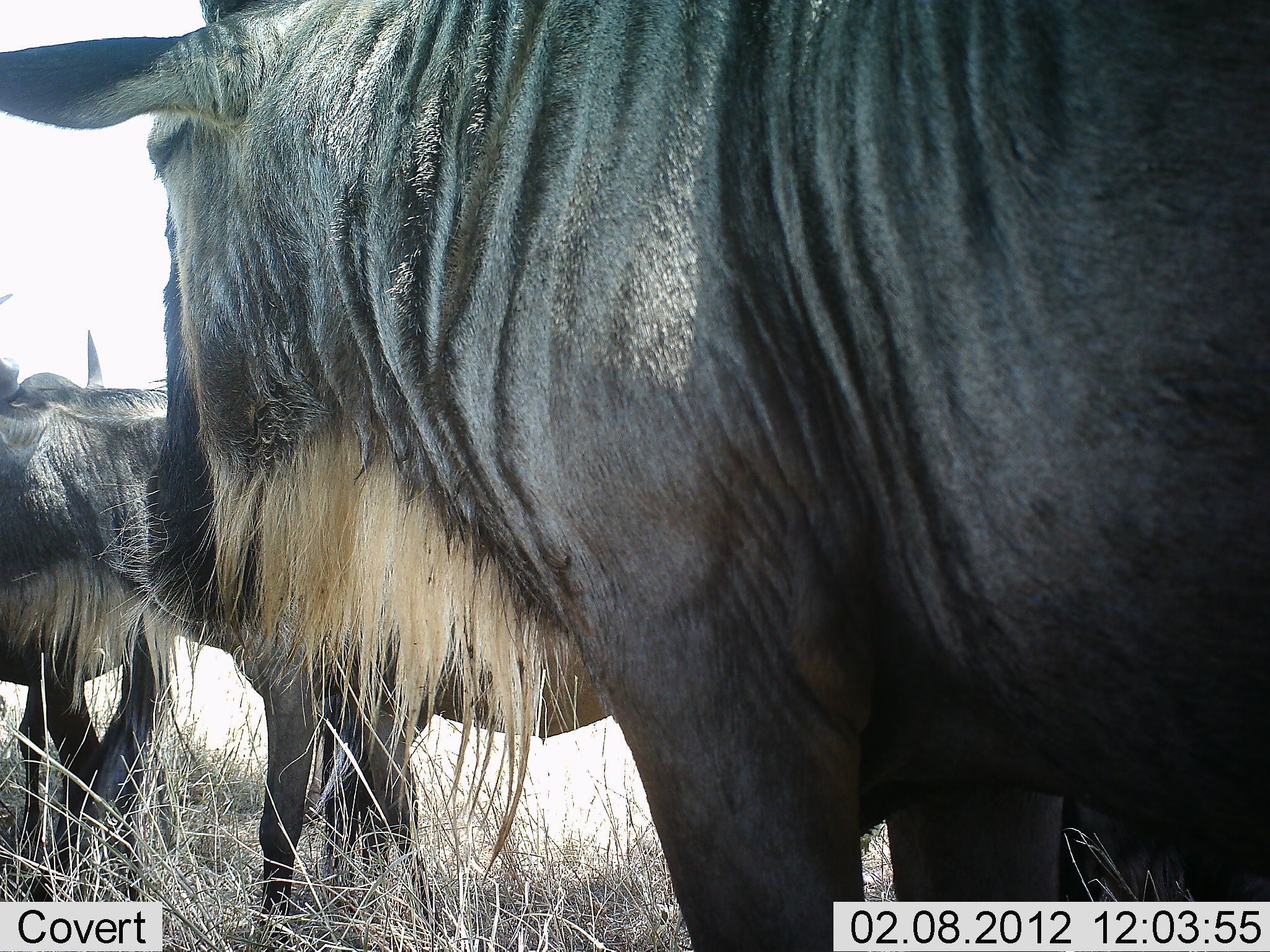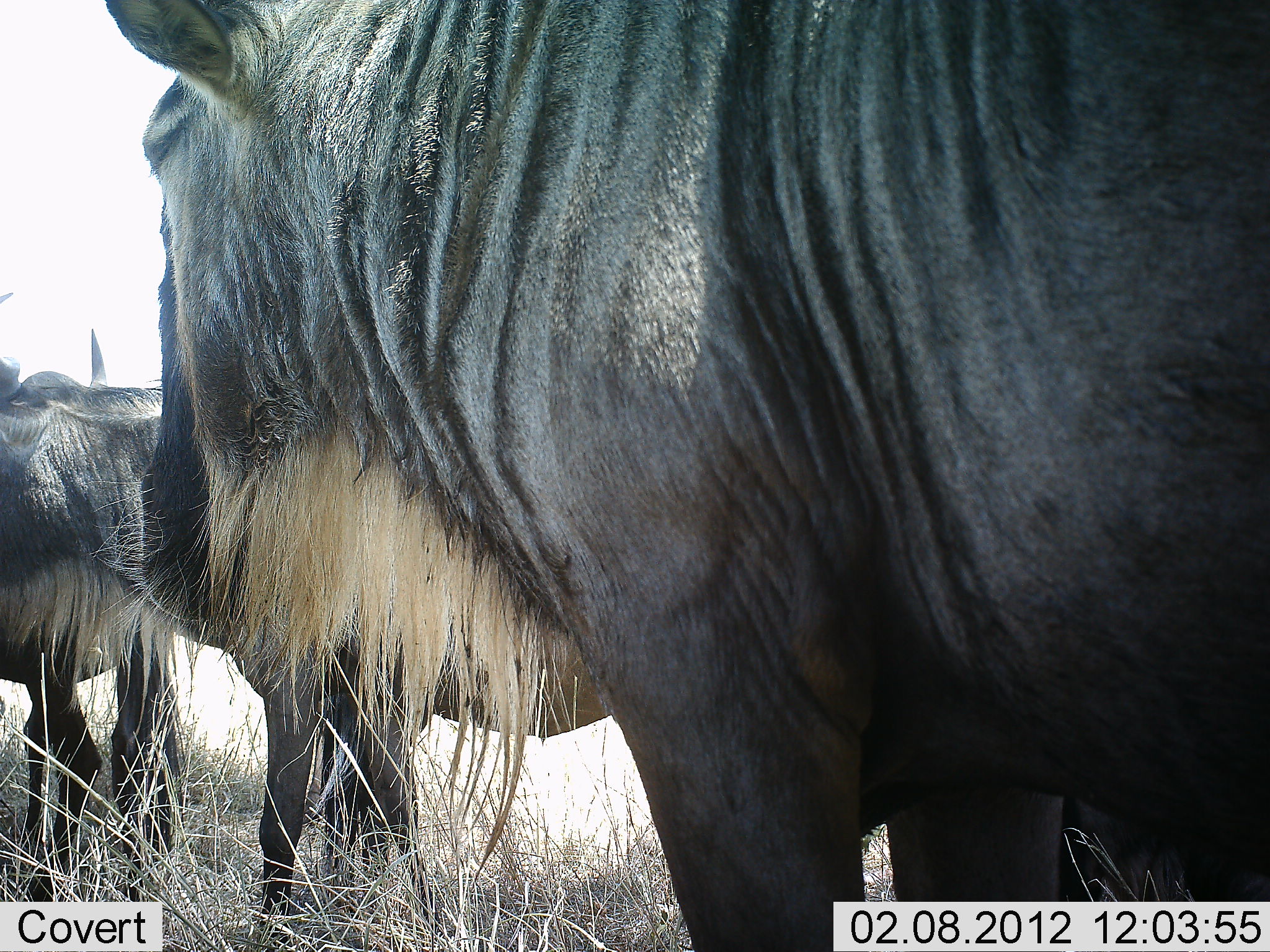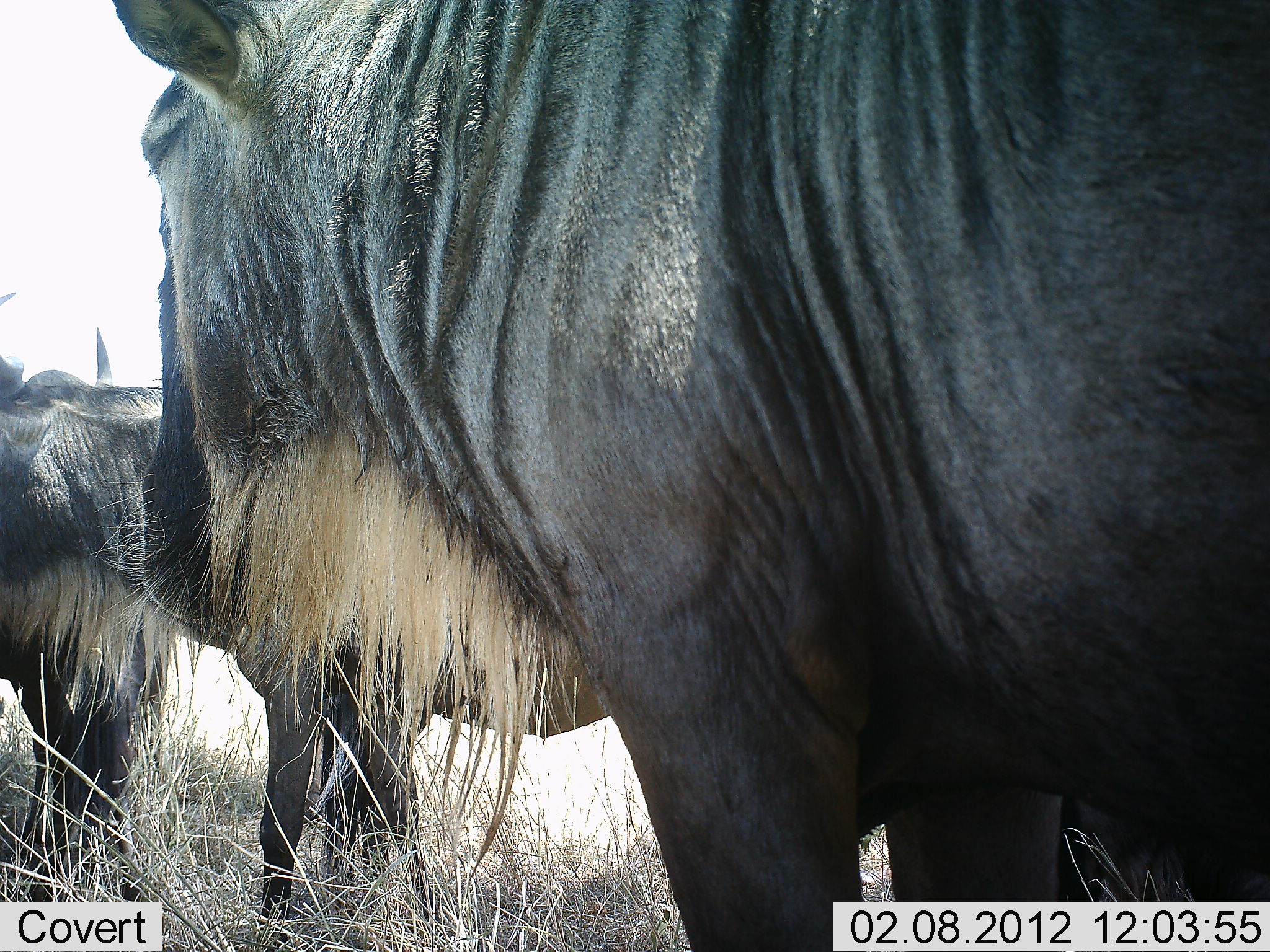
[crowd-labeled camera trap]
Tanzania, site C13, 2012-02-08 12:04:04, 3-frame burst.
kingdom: Animalia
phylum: Chordata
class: Mammalia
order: Artiodactyla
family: Bovidae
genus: Connochaetes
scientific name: Connochaetes taurinus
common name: blue wildebeest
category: wildebeest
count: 3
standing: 97%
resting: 9%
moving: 0%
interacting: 0%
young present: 0%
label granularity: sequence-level